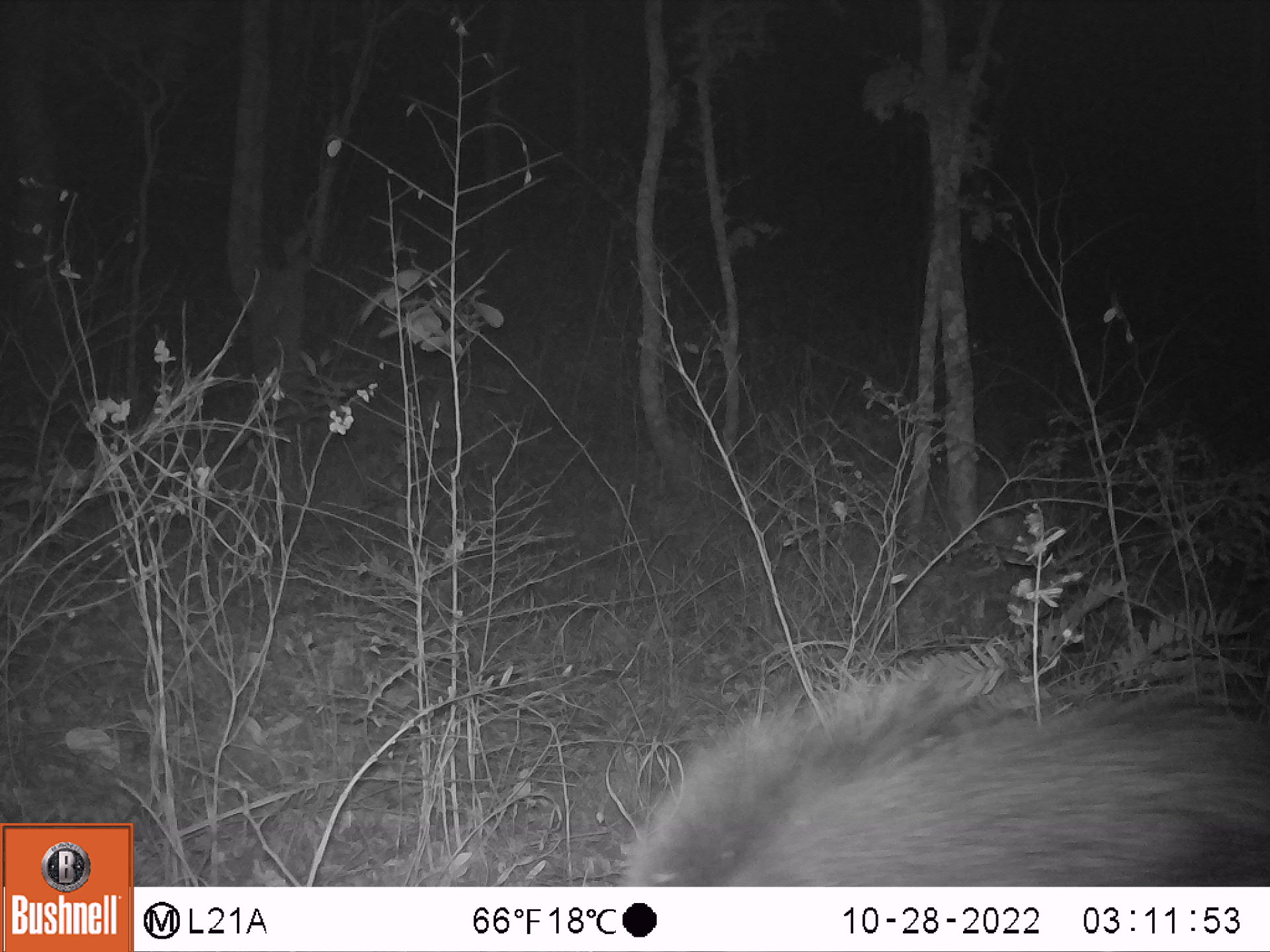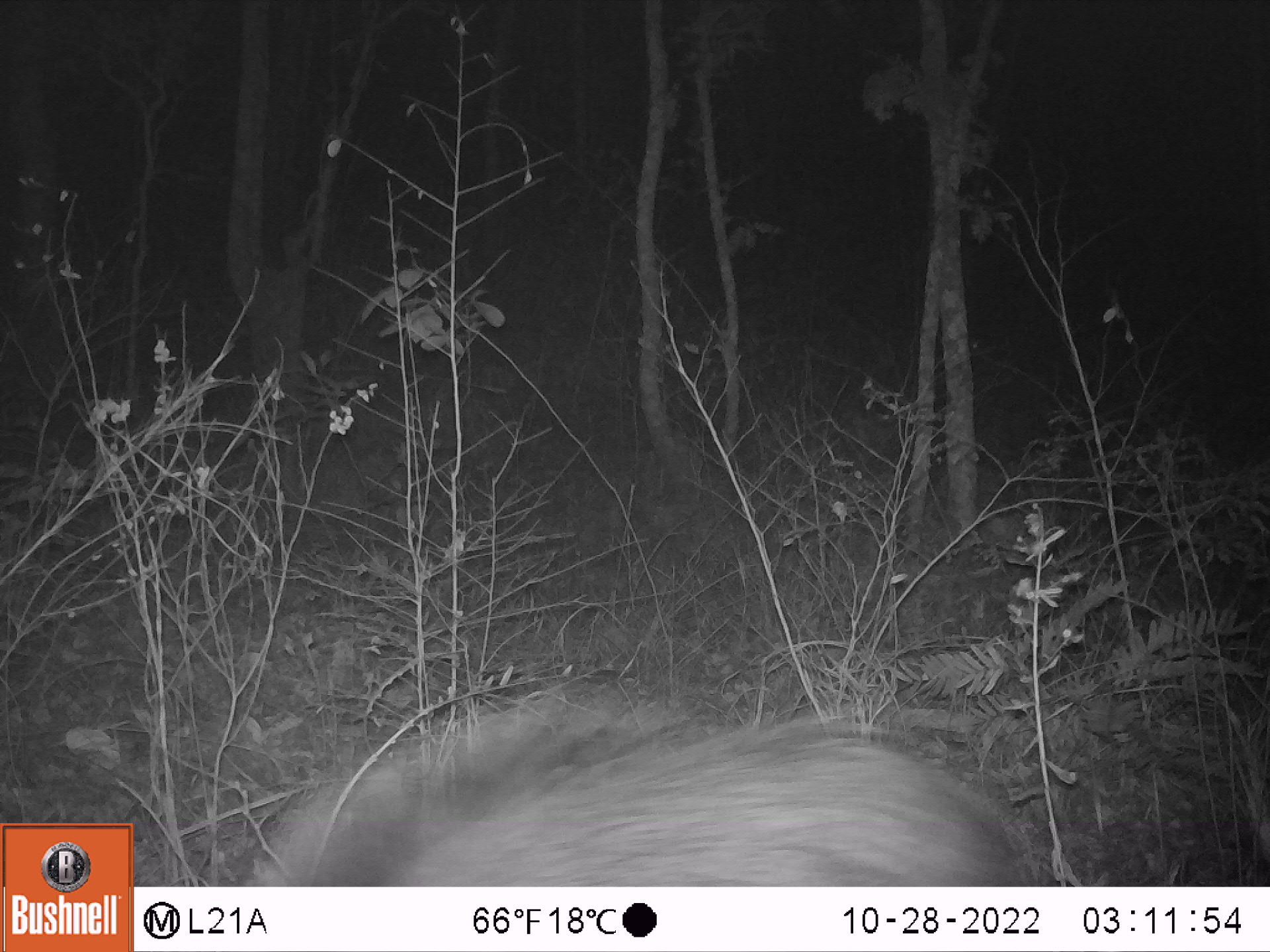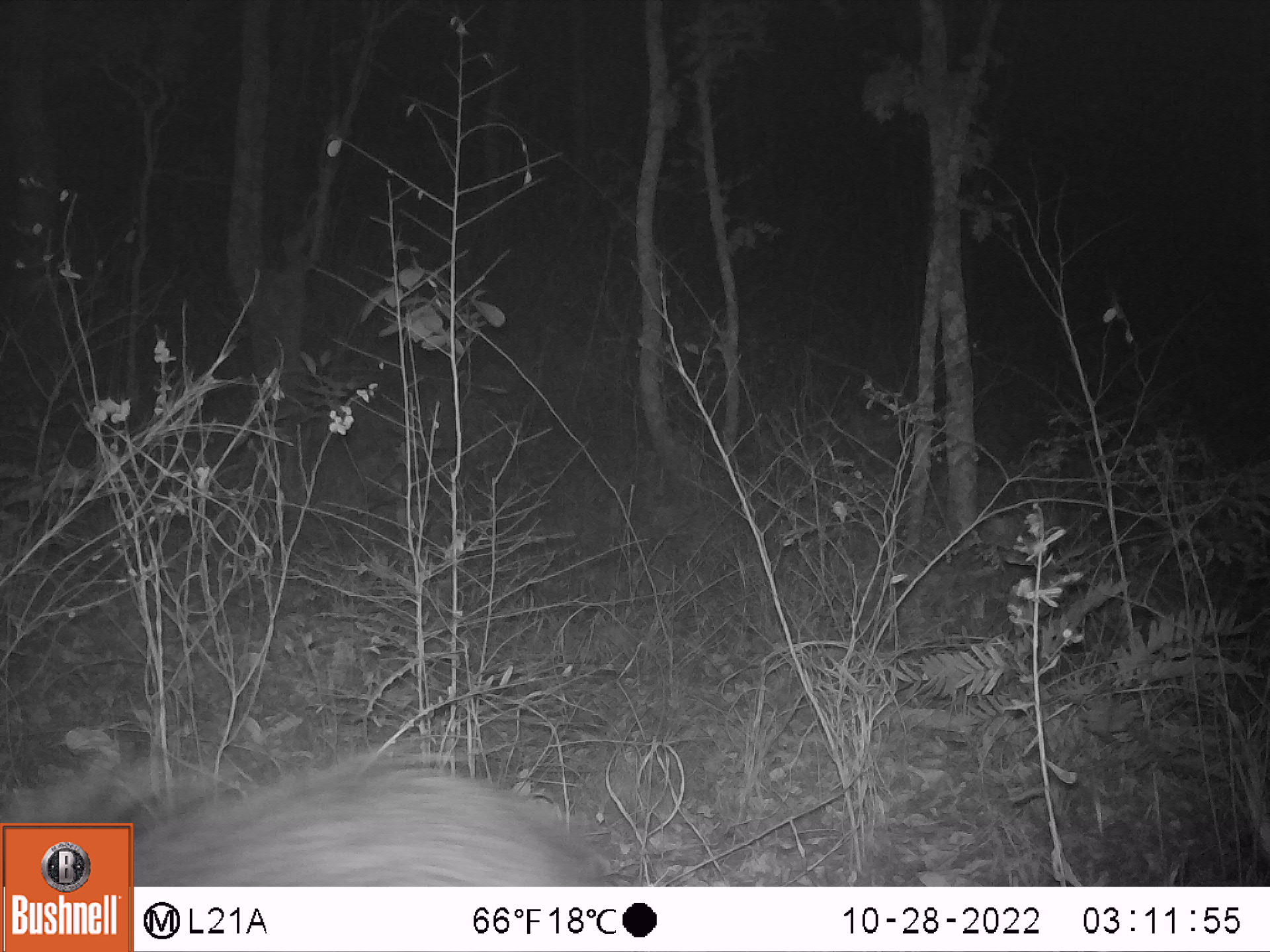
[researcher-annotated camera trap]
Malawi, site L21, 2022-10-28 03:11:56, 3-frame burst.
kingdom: Animalia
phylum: Chordata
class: Mammalia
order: Artiodactyla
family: Suidae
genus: Potamochoerus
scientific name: Potamochoerus larvatus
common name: bushpig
Bushpig (Potamochoerus larvatus), count 1.